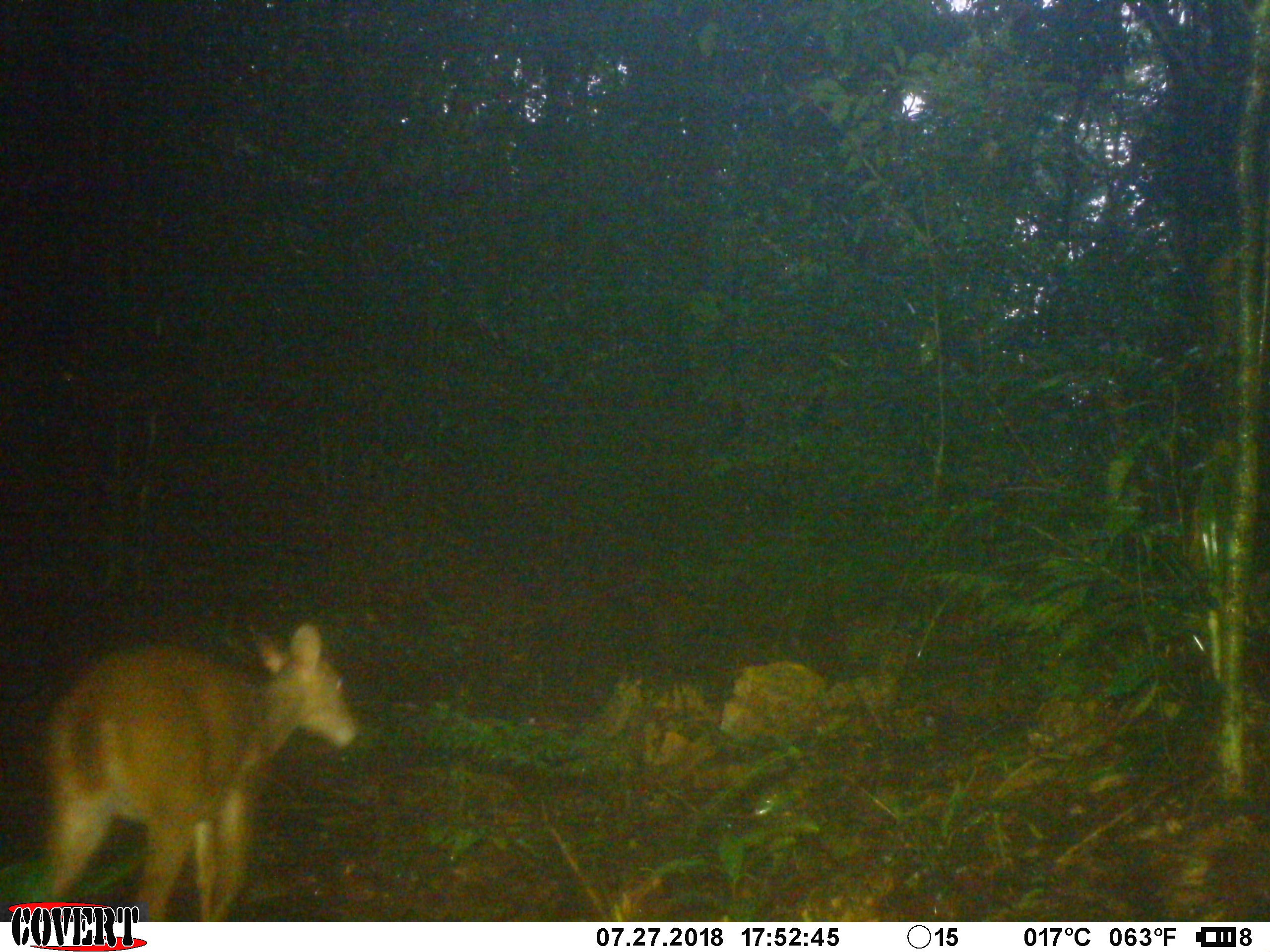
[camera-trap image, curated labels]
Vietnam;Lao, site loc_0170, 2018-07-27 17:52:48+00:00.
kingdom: Animalia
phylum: Chordata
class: Mammalia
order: Artiodactyla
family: Cervidae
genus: Muntiacus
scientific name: Muntiacus vuquangensis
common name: large-antlered muntjac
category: large antlered muntjac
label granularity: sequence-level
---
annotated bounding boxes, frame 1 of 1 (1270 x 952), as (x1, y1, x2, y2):
large antlered muntjac: (44, 621, 356, 918)